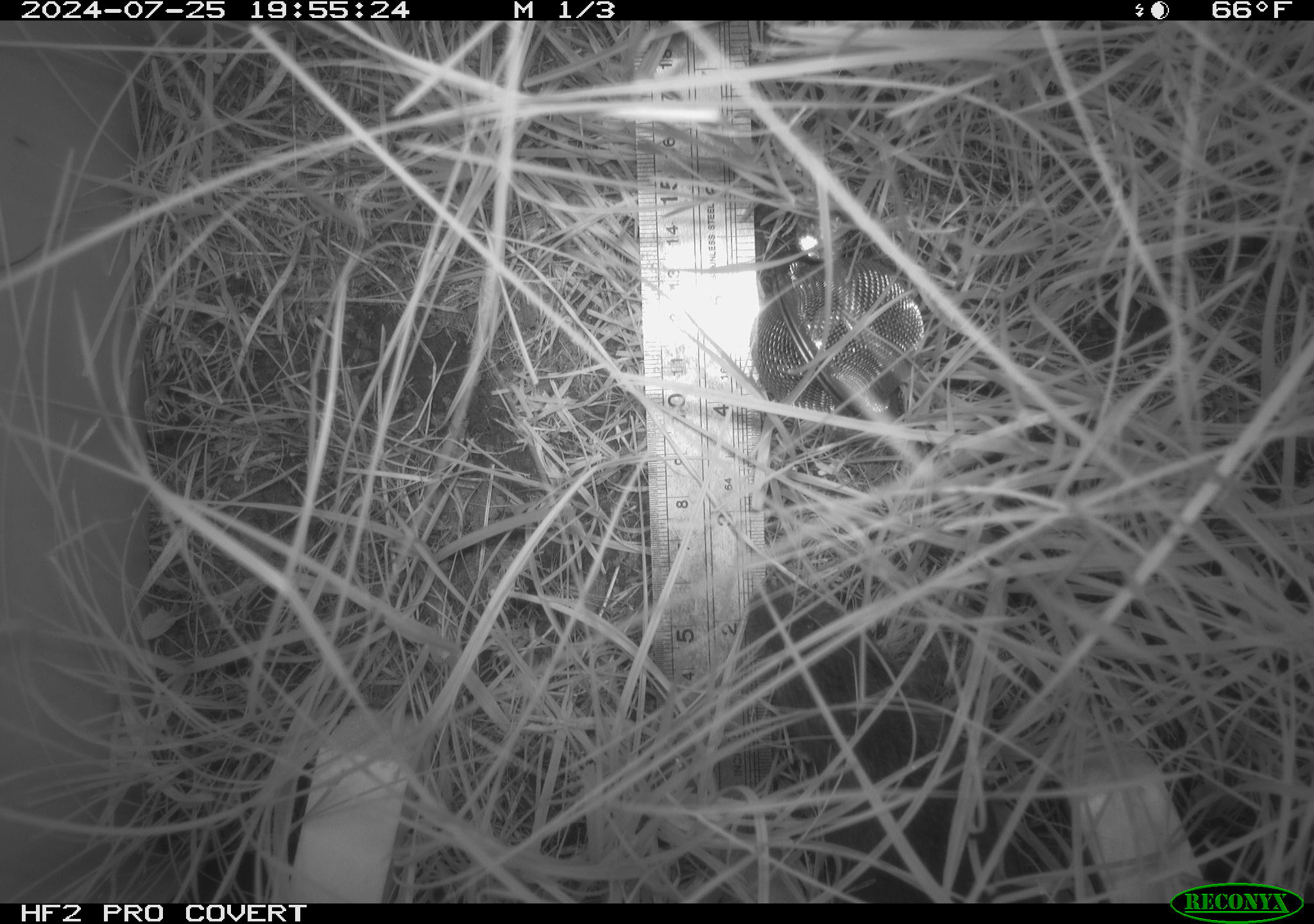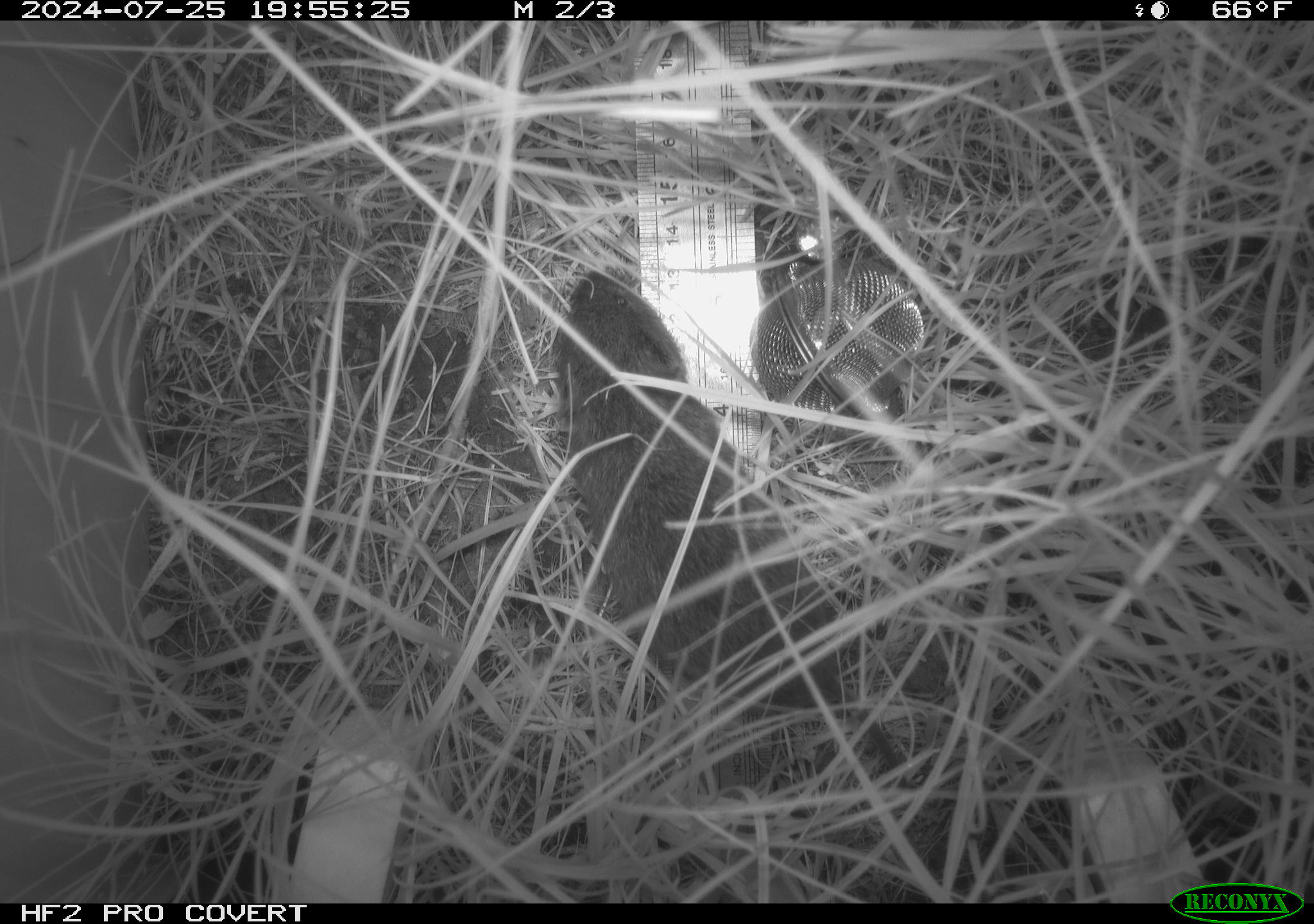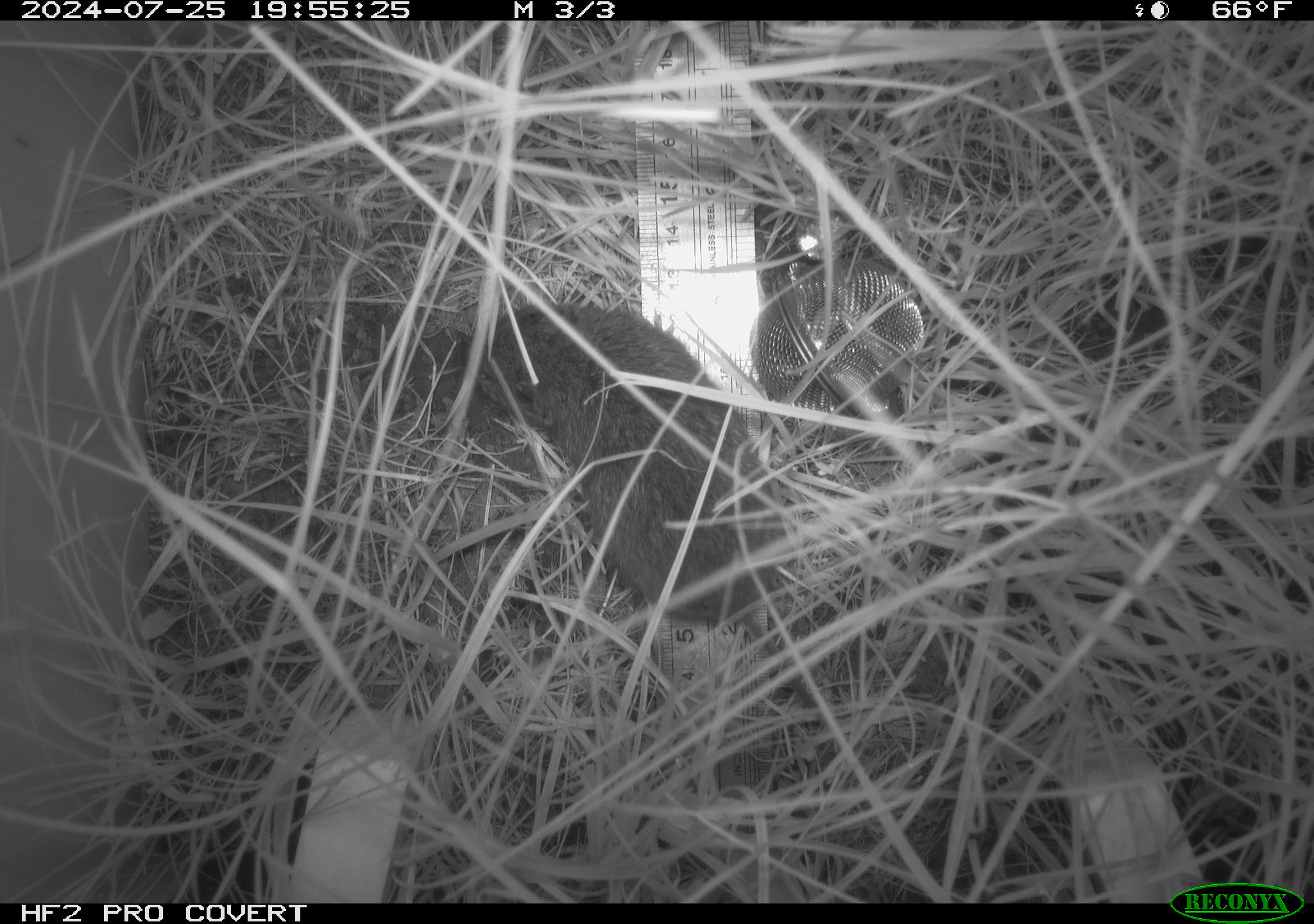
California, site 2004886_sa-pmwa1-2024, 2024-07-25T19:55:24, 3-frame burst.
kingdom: Animalia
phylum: Chordata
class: Mammalia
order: Rodentia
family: Cricetidae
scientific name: Arvicolinae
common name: voles, lemmings, and muskrats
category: arvicolinae subfamily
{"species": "arvicolinae subfamily (voles, lemmings, and muskrats) (Arvicolinae)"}